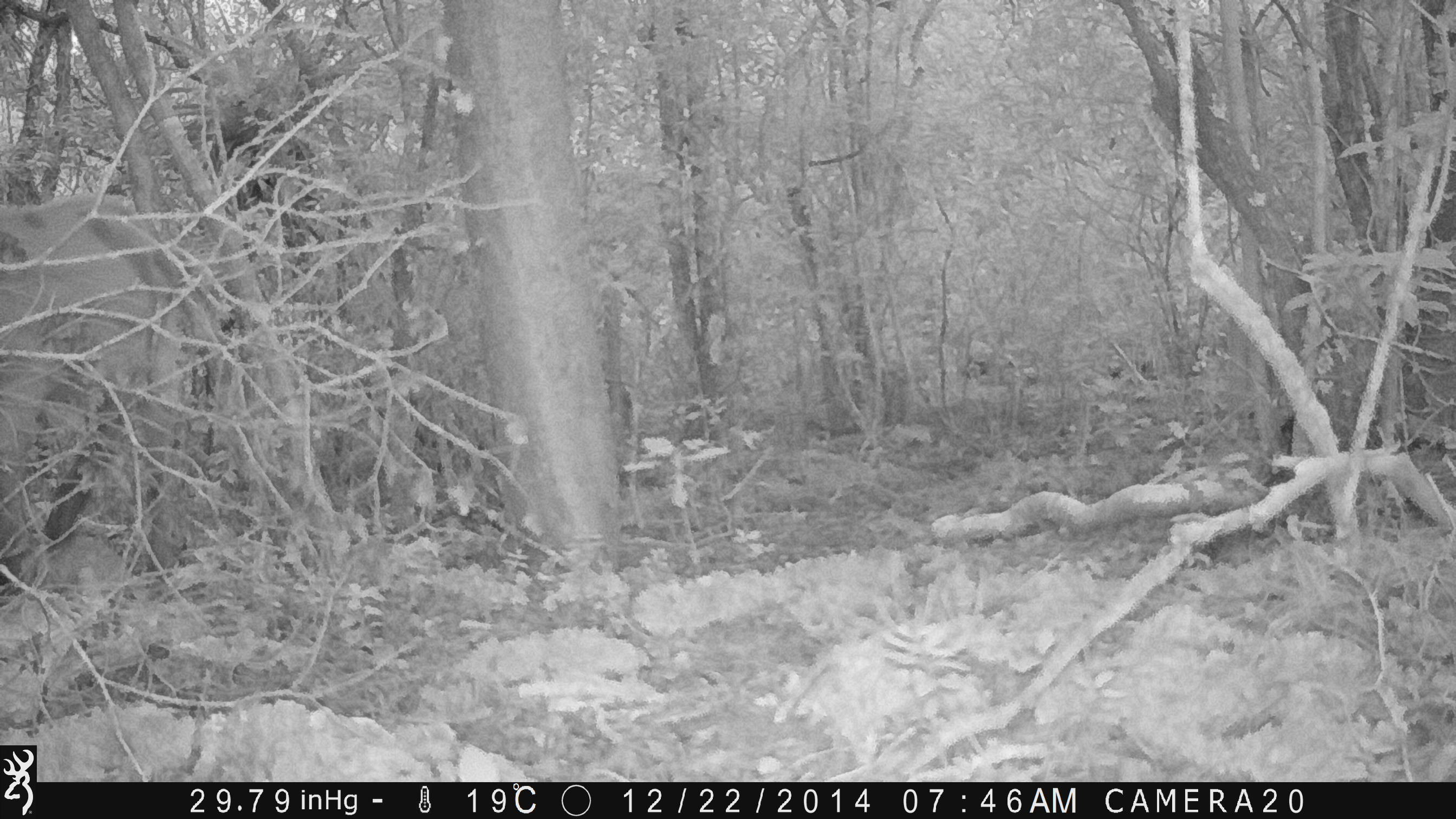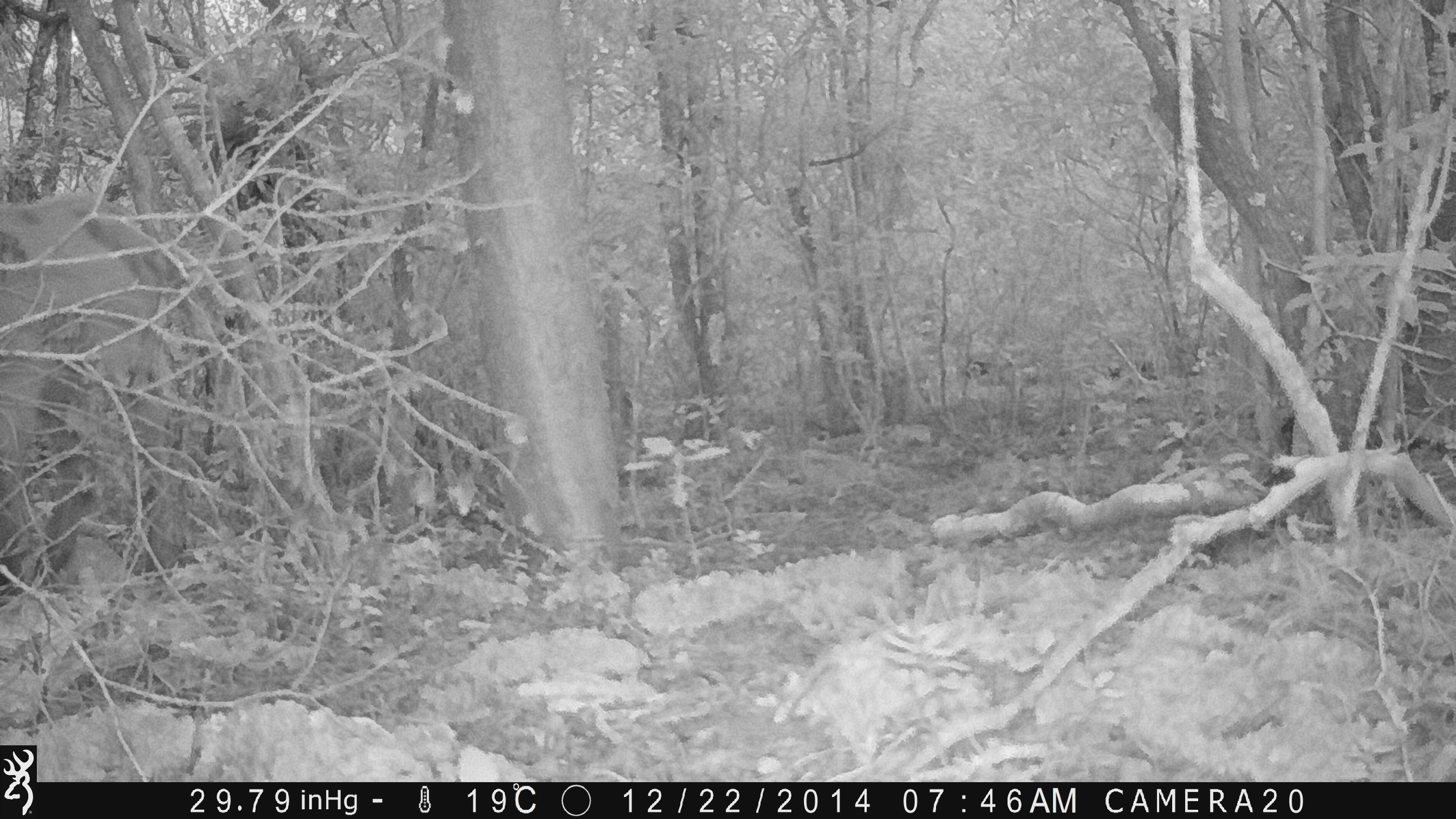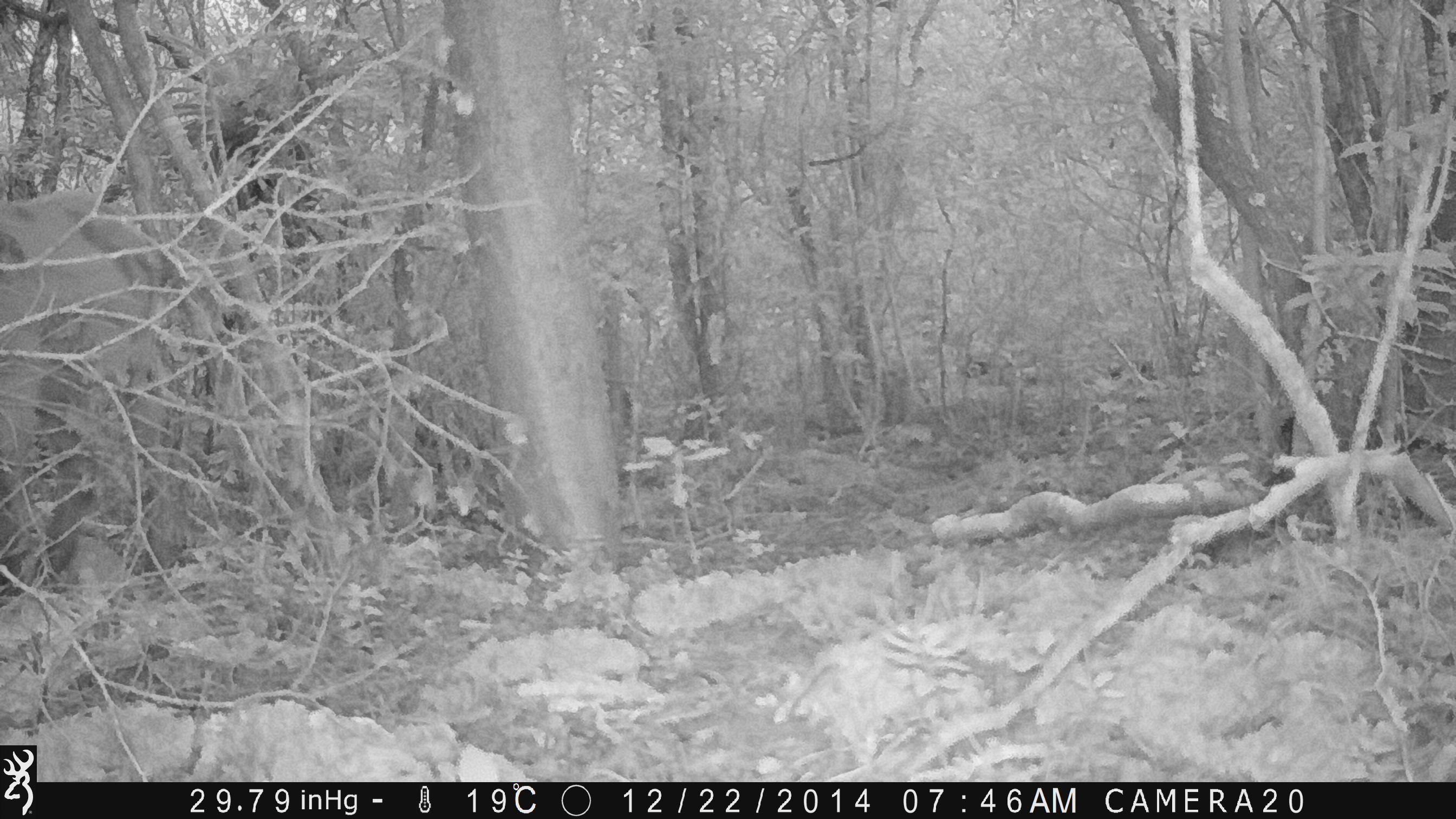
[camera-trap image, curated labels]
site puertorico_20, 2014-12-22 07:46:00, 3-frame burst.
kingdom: Animalia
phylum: Chordata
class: Mammalia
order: Artiodactyla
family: Bovidae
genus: Capra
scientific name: Capra hircus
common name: goat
Goat (Capra hircus).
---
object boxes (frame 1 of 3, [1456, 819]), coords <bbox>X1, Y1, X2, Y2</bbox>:
goat: <bbox>6, 188, 283, 587</bbox>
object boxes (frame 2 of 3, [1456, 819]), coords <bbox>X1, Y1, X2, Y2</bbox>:
goat: <bbox>7, 186, 218, 606</bbox>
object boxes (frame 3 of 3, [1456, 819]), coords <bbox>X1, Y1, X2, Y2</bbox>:
goat: <bbox>0, 174, 224, 592</bbox>